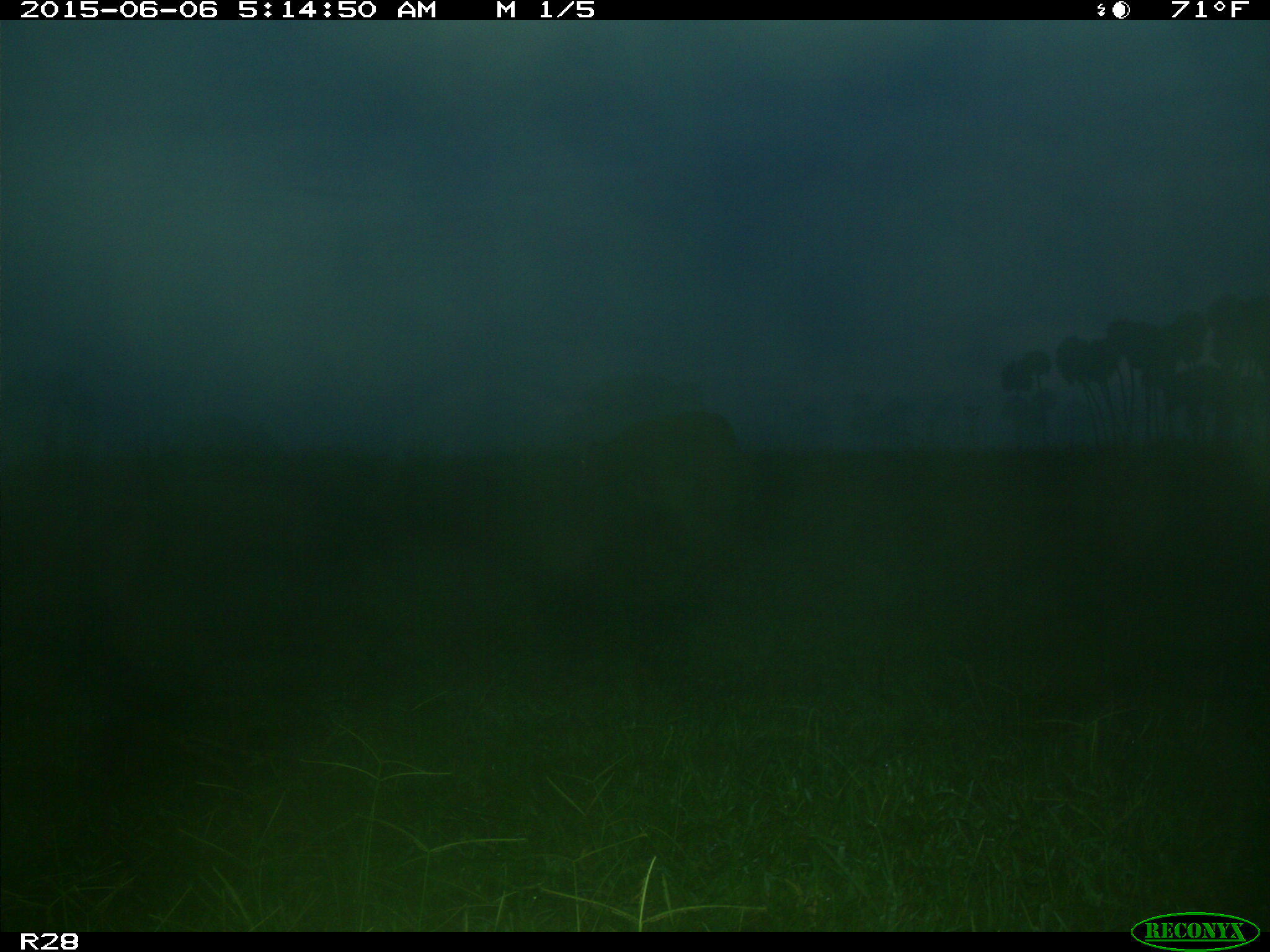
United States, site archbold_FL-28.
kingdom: Animalia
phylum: Chordata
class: Mammalia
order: Artiodactyla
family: Bovidae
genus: Bos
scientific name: Bos taurus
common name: domestic cow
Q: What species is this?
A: Bos taurus (domestic cow).